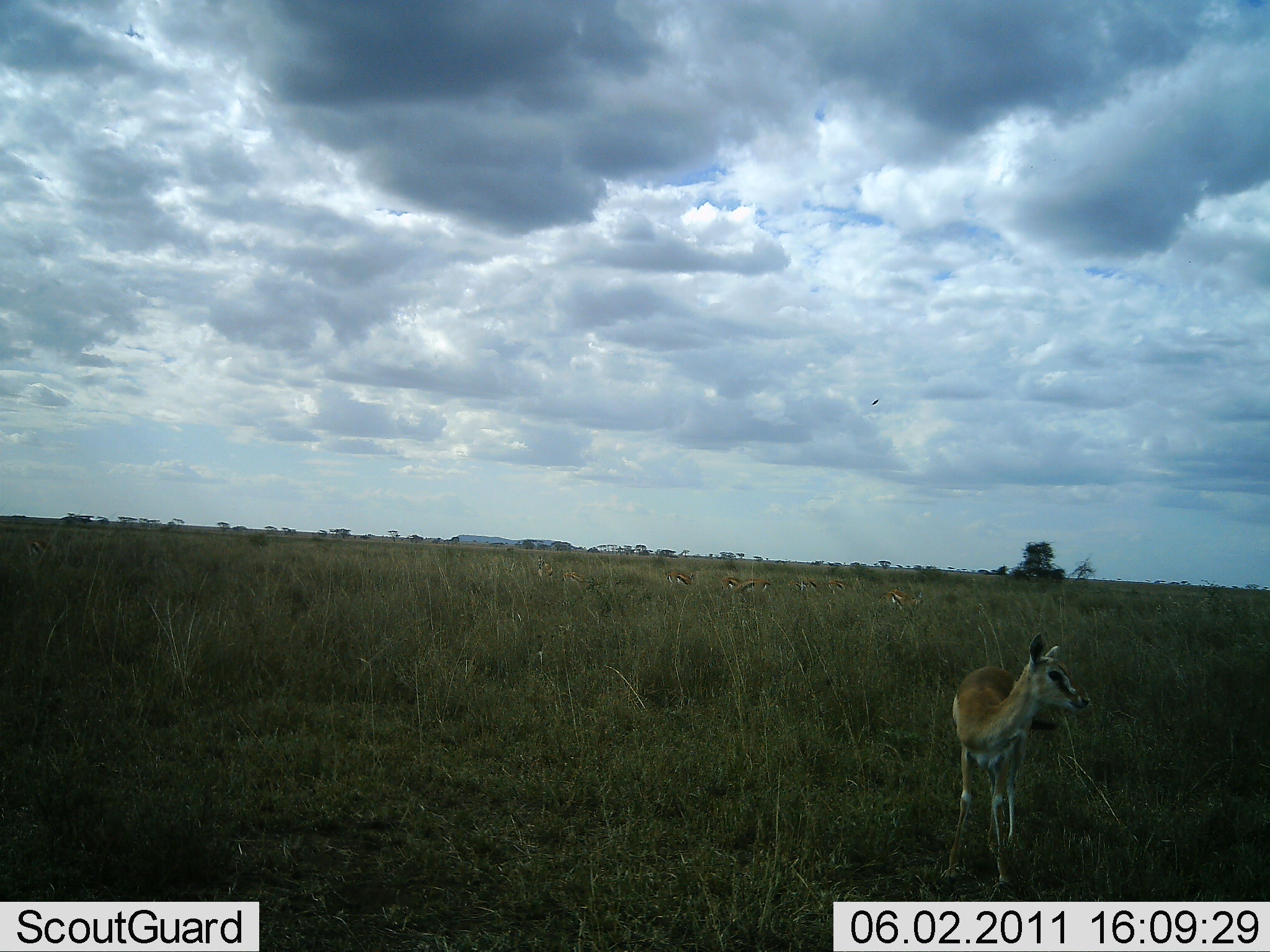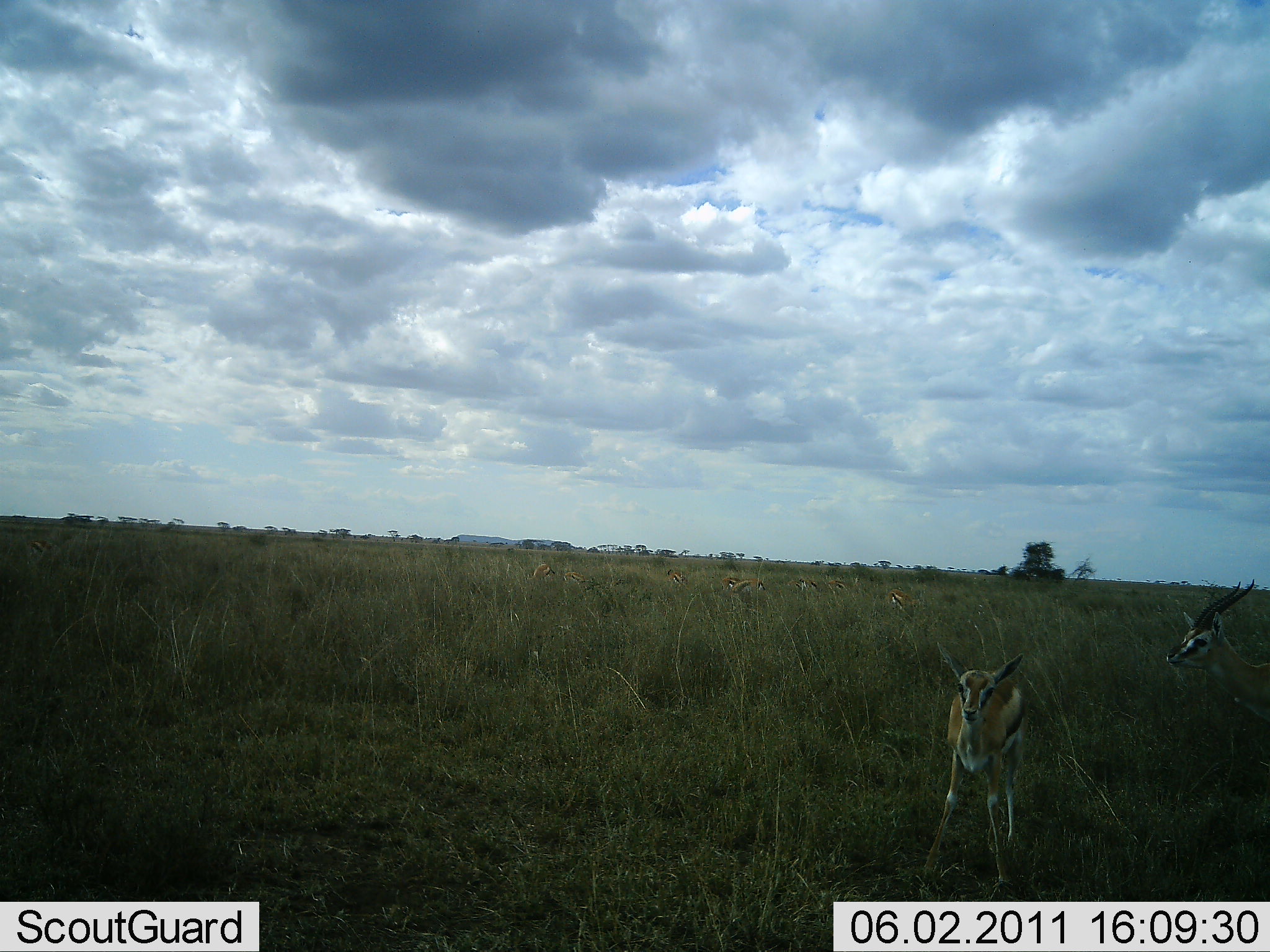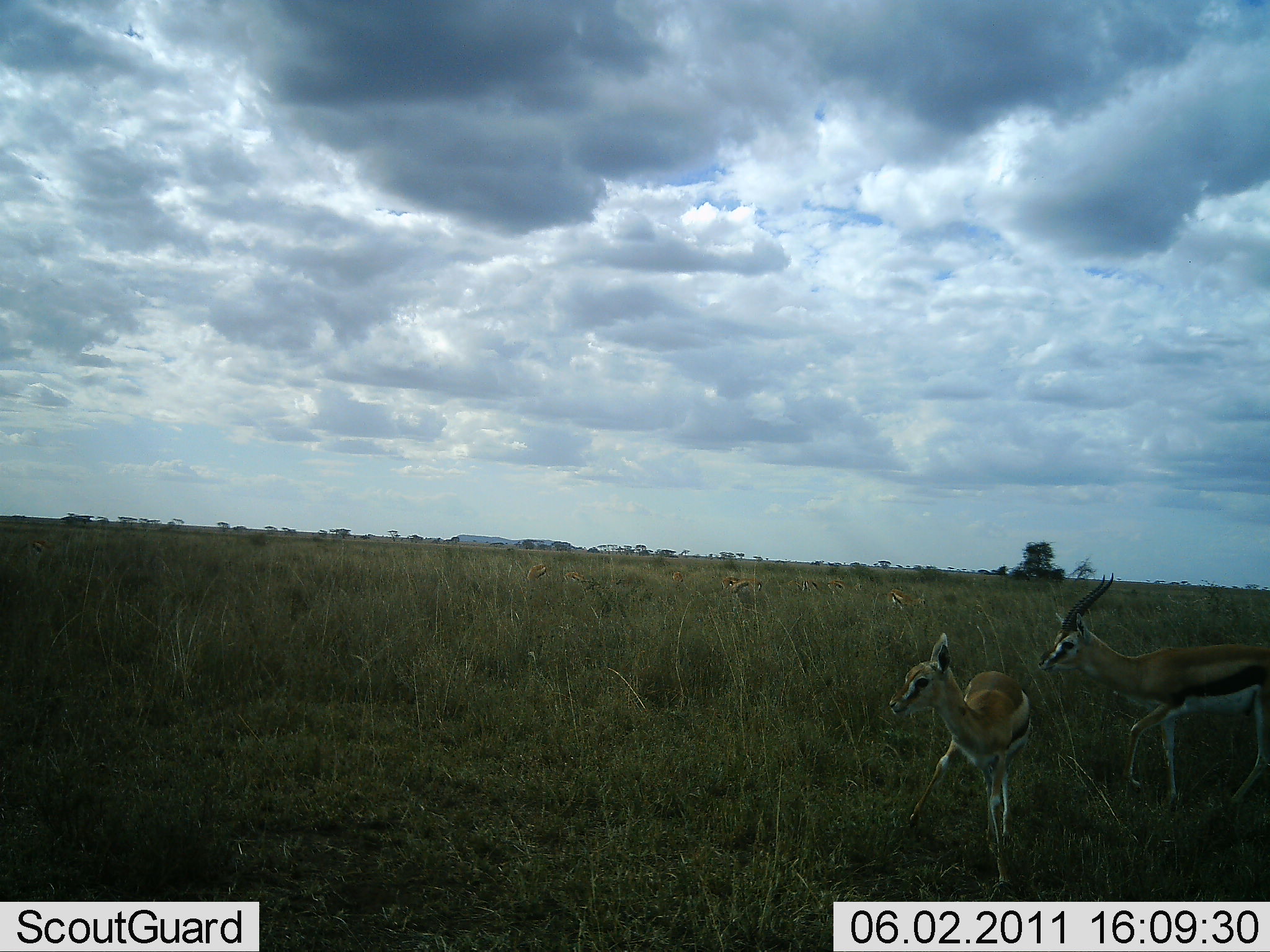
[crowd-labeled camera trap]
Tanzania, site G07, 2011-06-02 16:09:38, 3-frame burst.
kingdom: Animalia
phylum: Chordata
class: Mammalia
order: Artiodactyla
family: Bovidae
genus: Eudorcas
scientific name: Eudorcas thomsonii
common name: thomson's gazelle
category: gazellethomsons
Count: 2.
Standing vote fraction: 50%.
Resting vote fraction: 0%.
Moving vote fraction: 92%.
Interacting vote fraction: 17%.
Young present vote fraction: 33%.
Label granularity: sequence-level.